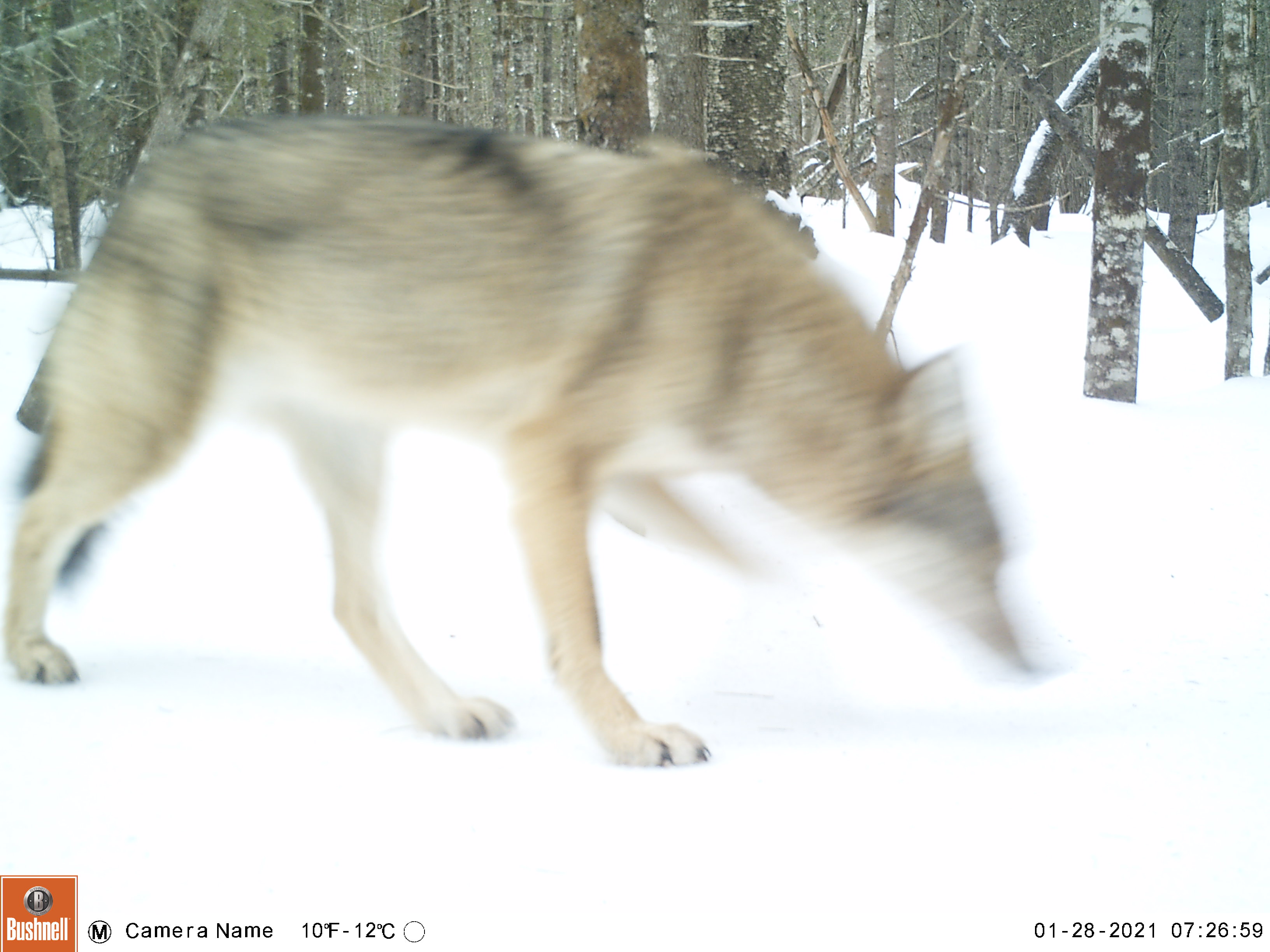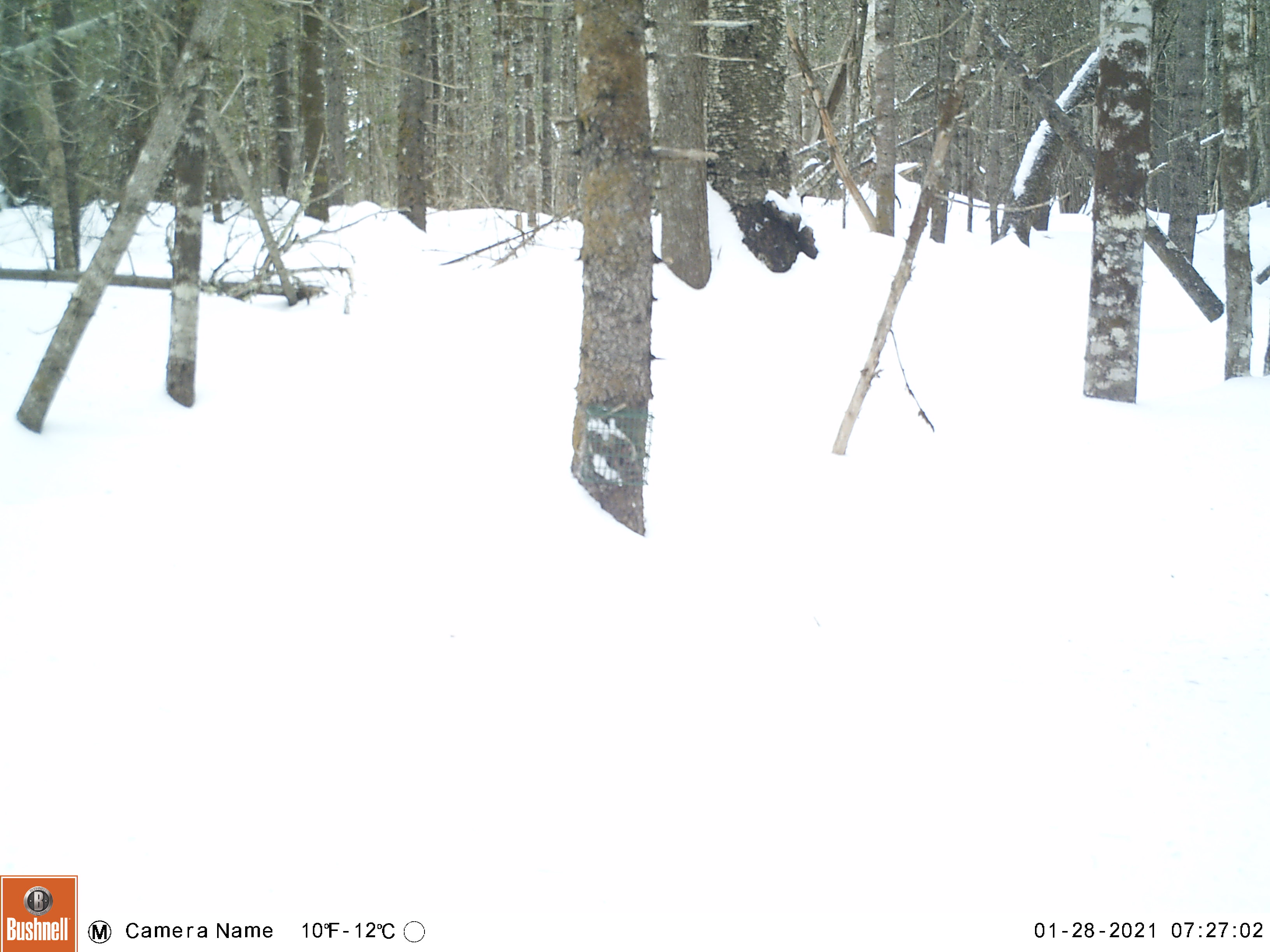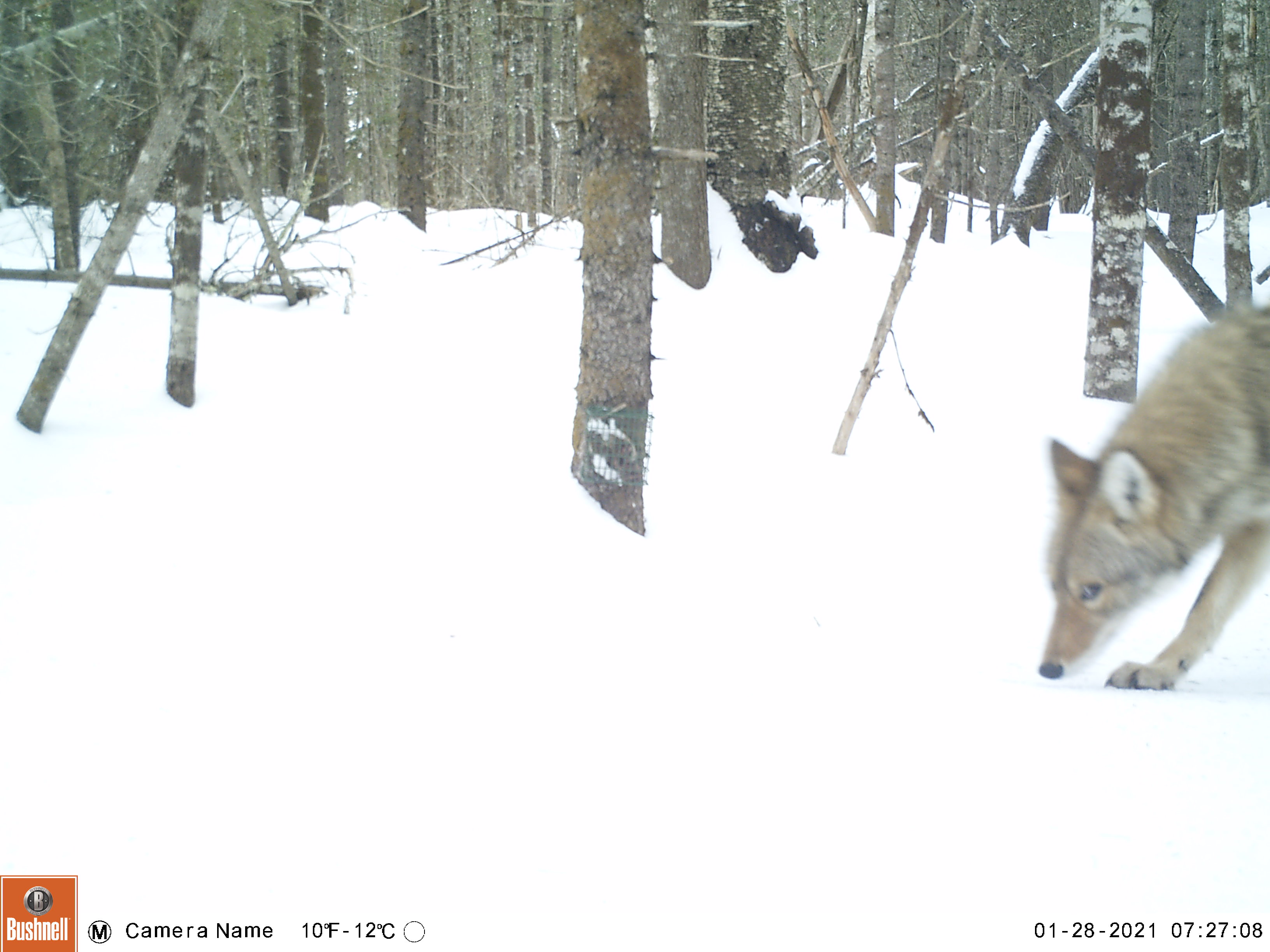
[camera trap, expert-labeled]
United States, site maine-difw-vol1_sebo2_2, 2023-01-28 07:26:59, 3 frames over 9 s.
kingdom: Animalia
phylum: Chordata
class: Mammalia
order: Carnivora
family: Canidae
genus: Canis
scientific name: Canis latrans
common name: coyote